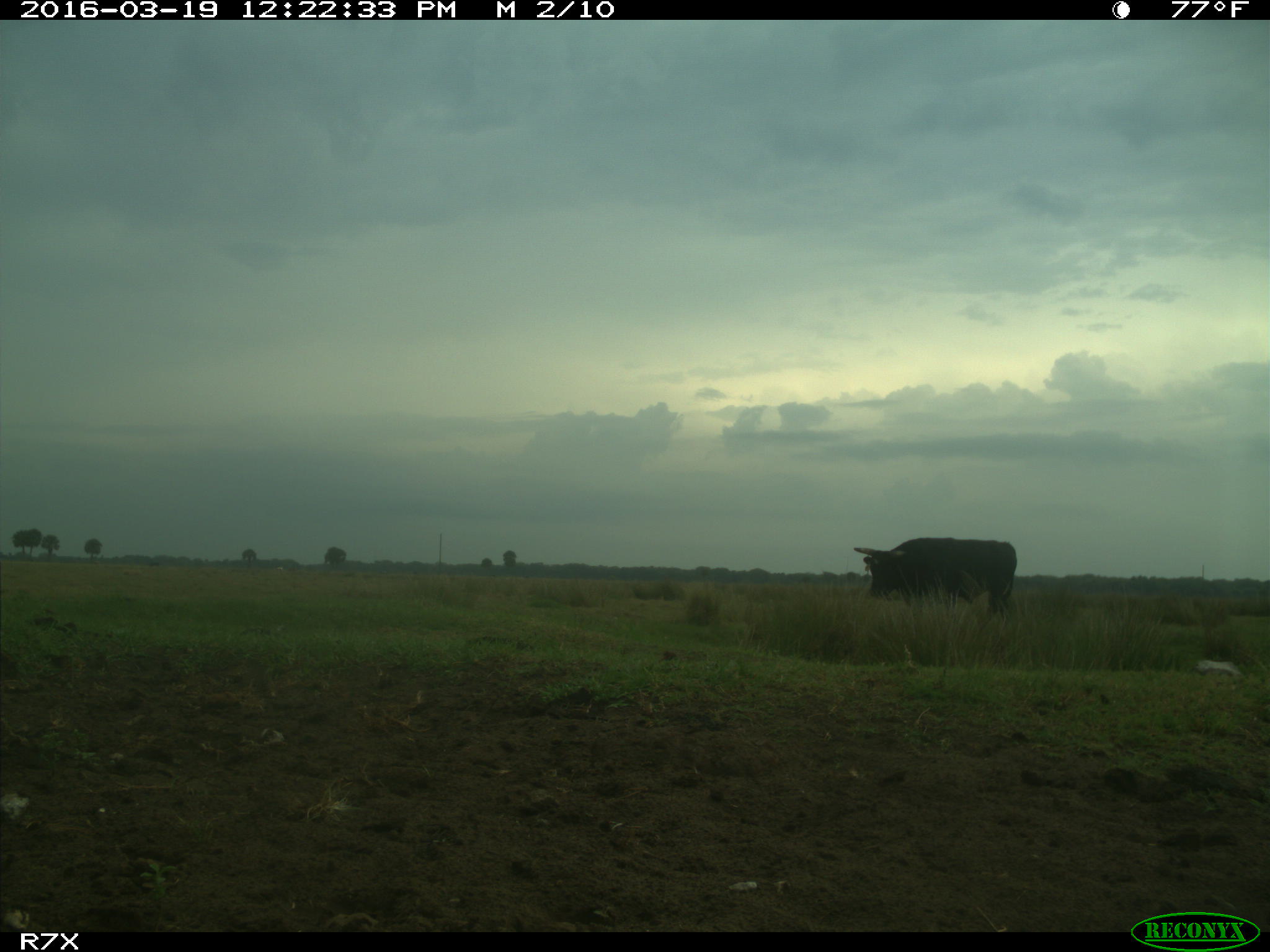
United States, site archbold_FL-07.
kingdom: Animalia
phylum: Chordata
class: Mammalia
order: Artiodactyla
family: Bovidae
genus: Bos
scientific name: Bos taurus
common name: domestic cow